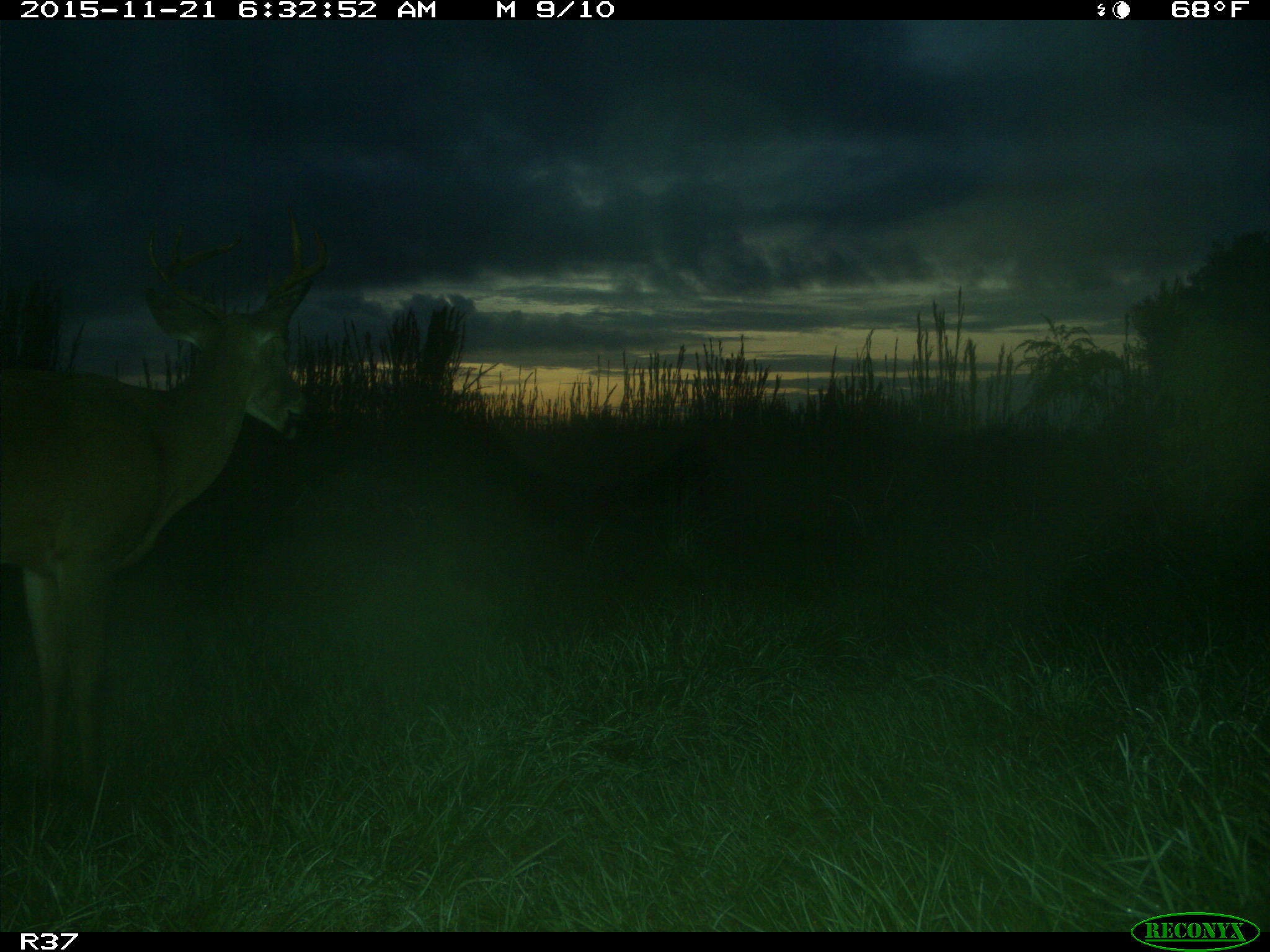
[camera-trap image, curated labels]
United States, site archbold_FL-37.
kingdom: Animalia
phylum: Chordata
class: Mammalia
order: Artiodactyla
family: Cervidae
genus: Odocoileus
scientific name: Odocoileus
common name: deer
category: unidentified deer